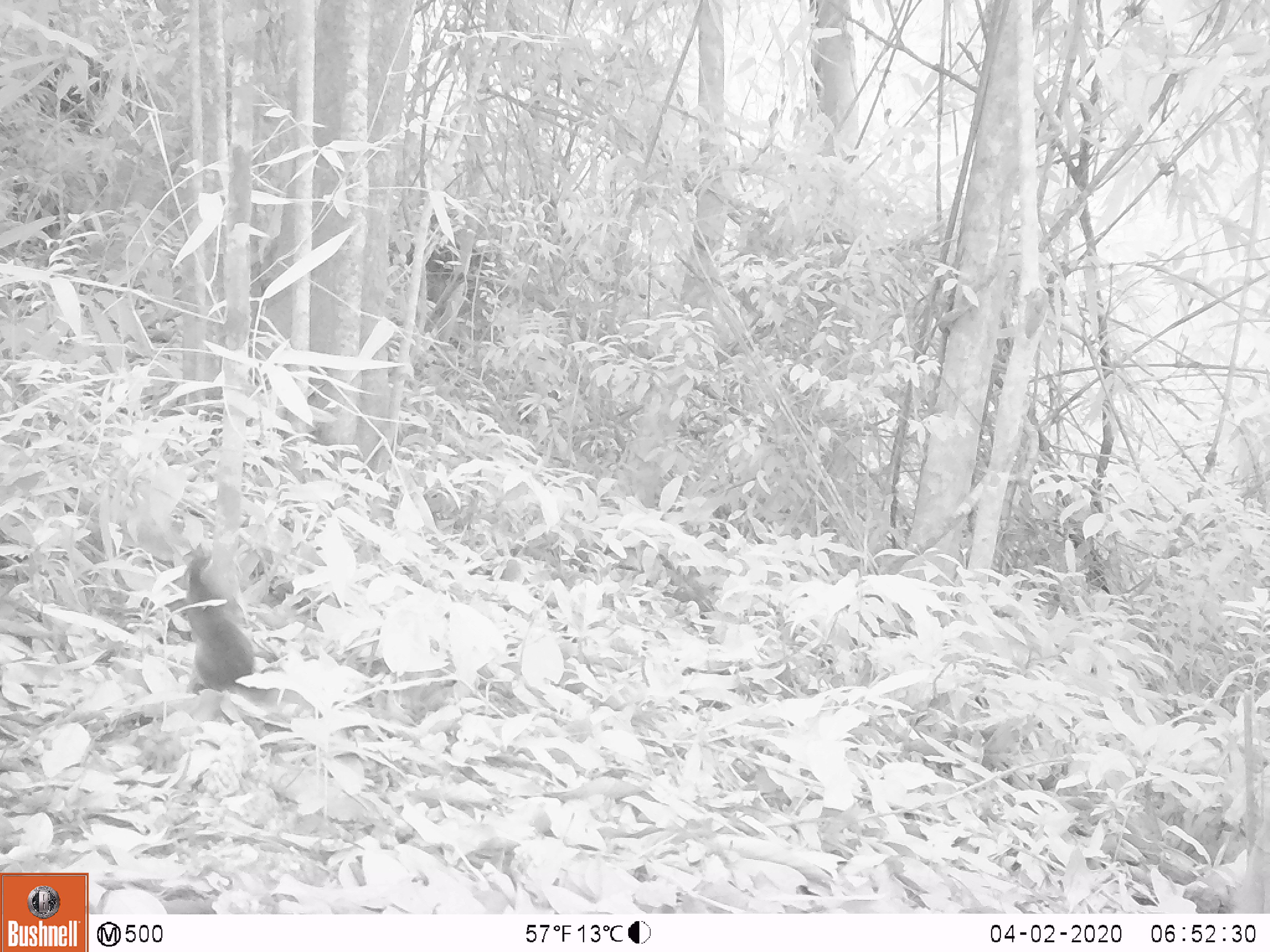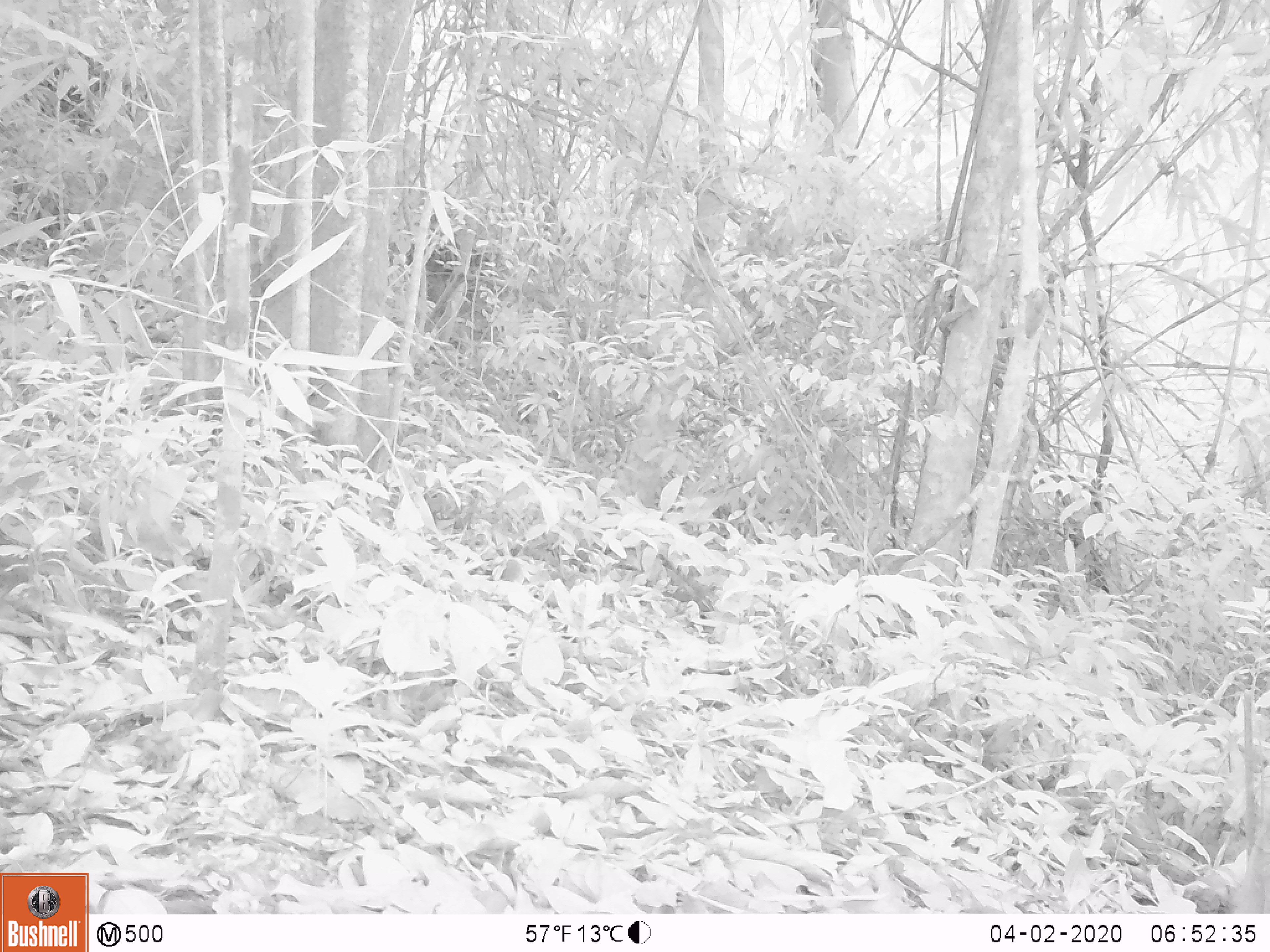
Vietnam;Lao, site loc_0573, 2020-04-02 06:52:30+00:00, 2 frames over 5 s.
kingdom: Animalia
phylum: Chordata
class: Mammalia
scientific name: Mammalia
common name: mammal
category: unidentified small mammal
Unidentified small mammal (mammal) (Mammalia). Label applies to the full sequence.